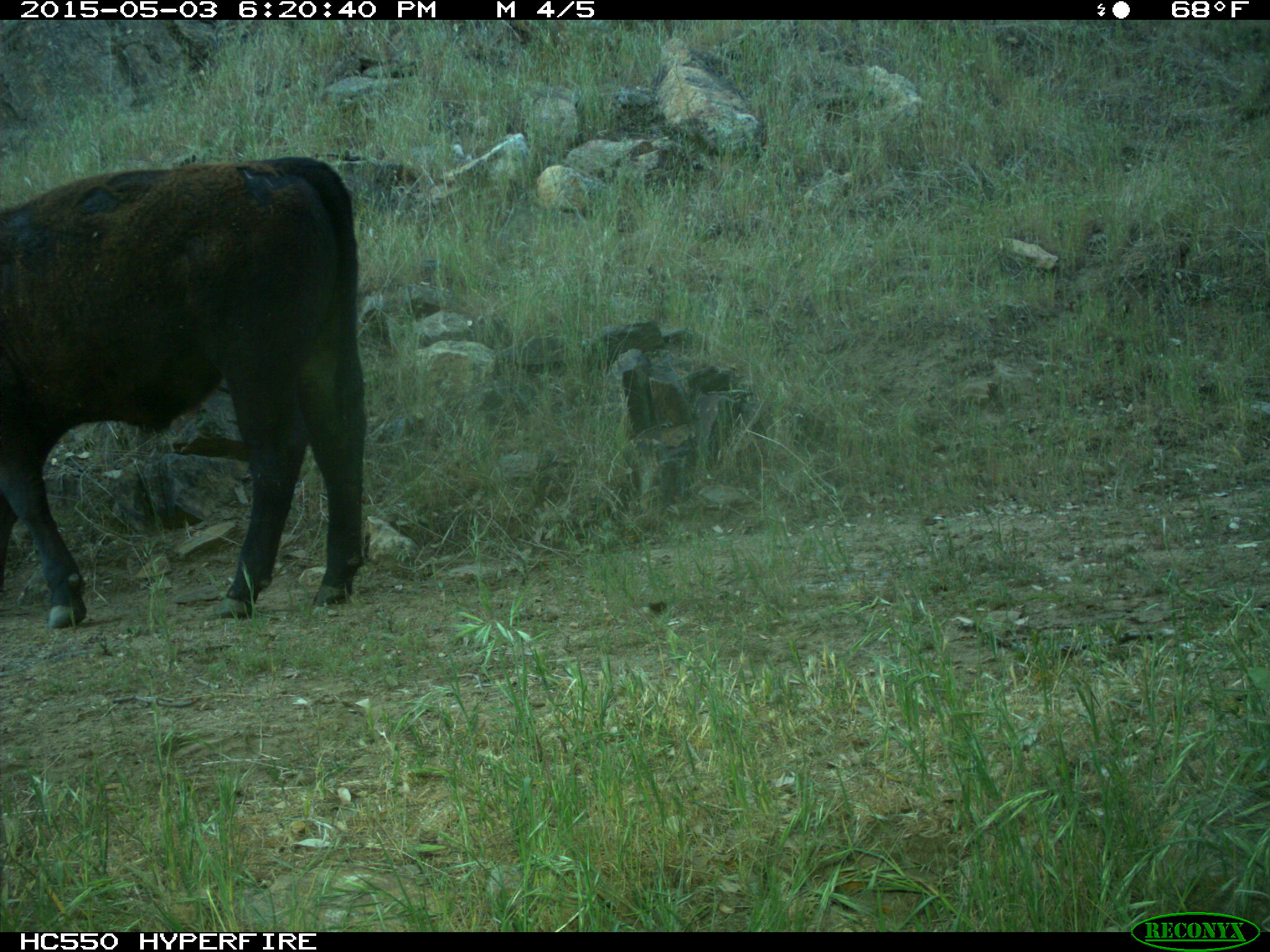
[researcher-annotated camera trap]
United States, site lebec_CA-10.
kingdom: Animalia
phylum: Chordata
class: Mammalia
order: Artiodactyla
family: Bovidae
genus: Bos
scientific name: Bos taurus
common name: domestic cow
Bos taurus (domestic cow).